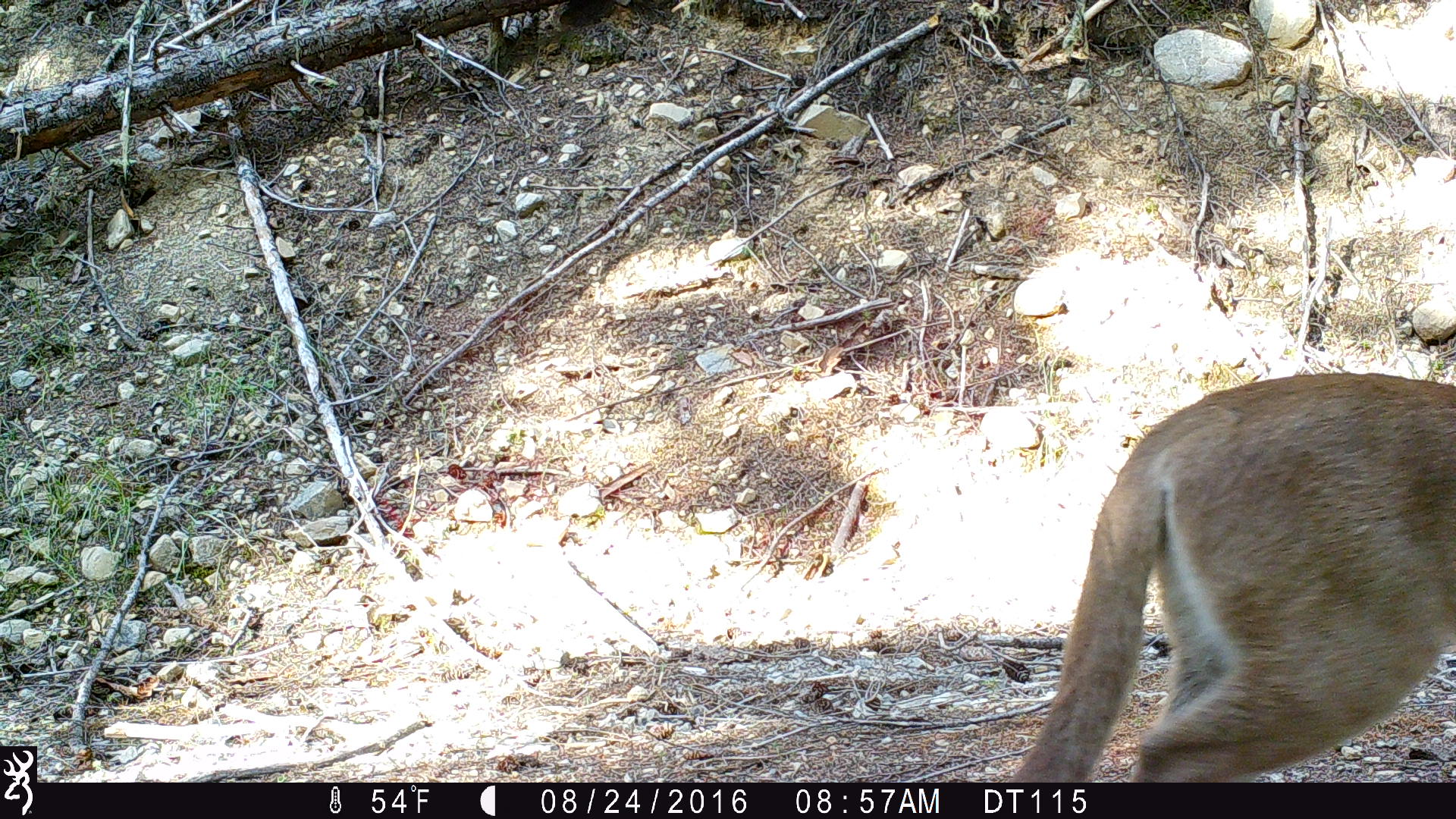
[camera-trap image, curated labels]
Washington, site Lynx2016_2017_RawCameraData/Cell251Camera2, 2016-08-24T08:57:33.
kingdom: Animalia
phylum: Chordata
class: Mammalia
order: Carnivora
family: Felidae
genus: Puma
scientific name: Puma concolor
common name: mountain lion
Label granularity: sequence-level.